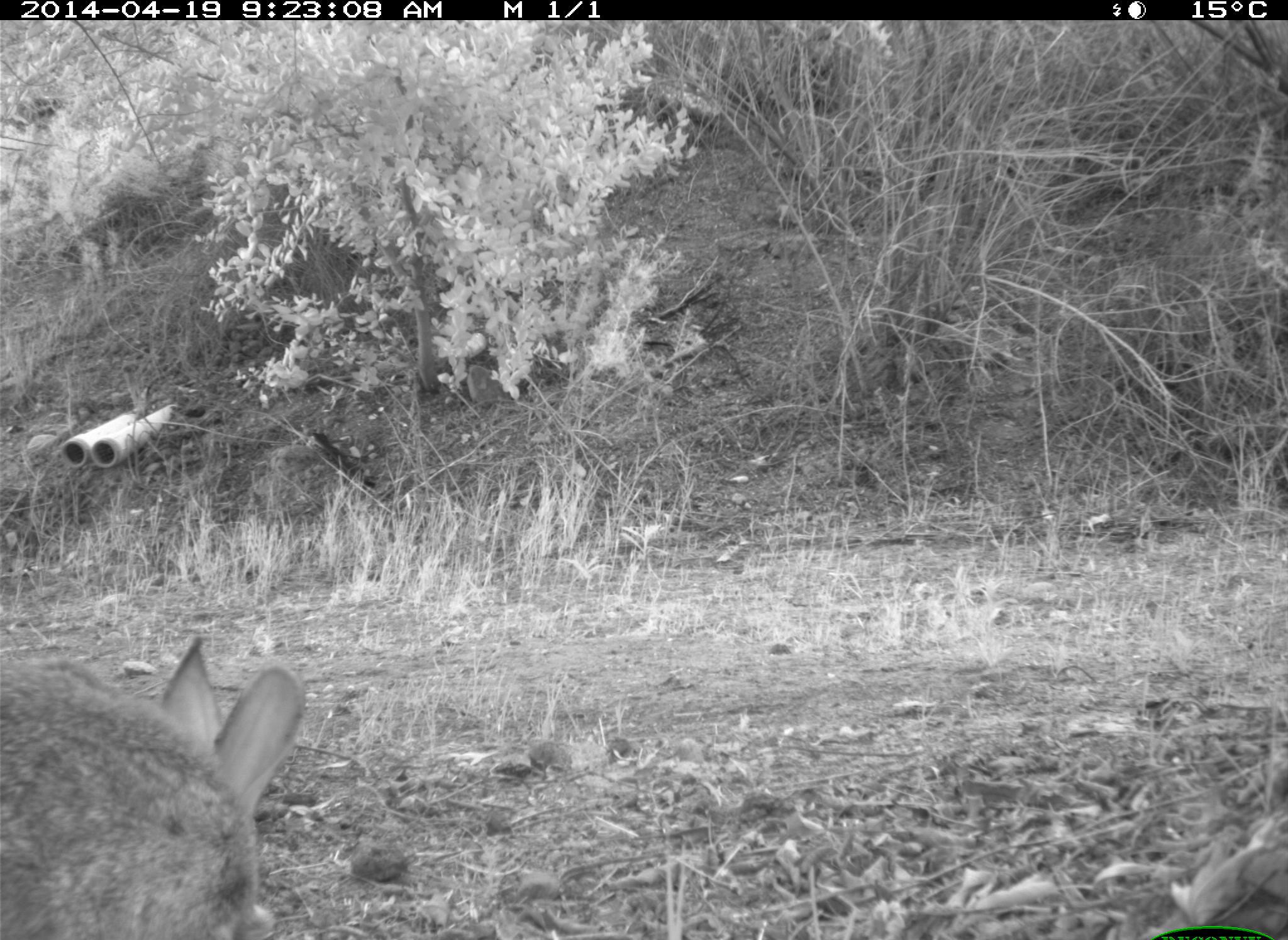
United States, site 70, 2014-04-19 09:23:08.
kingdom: Animalia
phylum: Chordata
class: Mammalia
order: Lagomorpha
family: Leporidae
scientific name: Leporidae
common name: rabbits and hares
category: rabbit